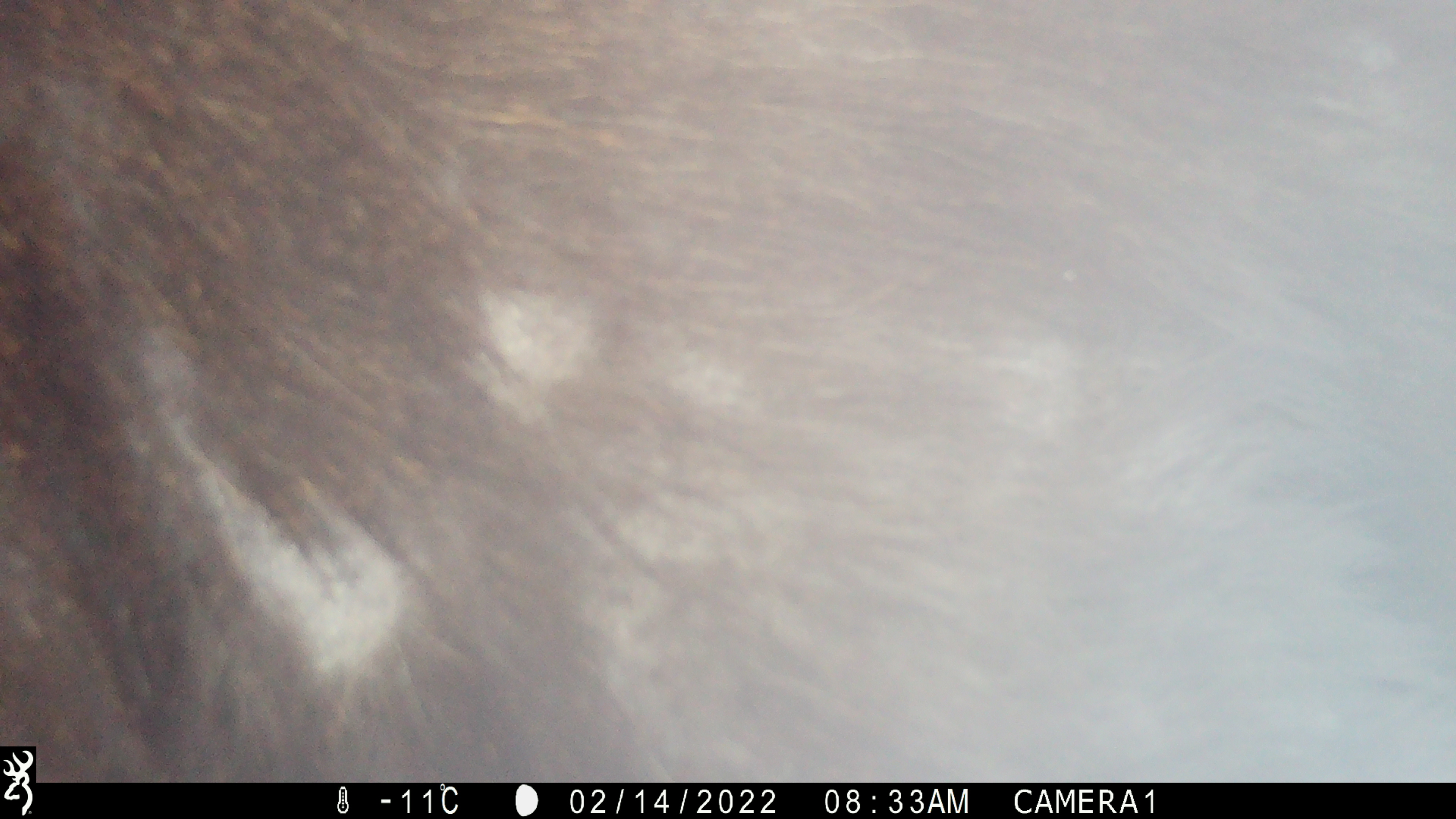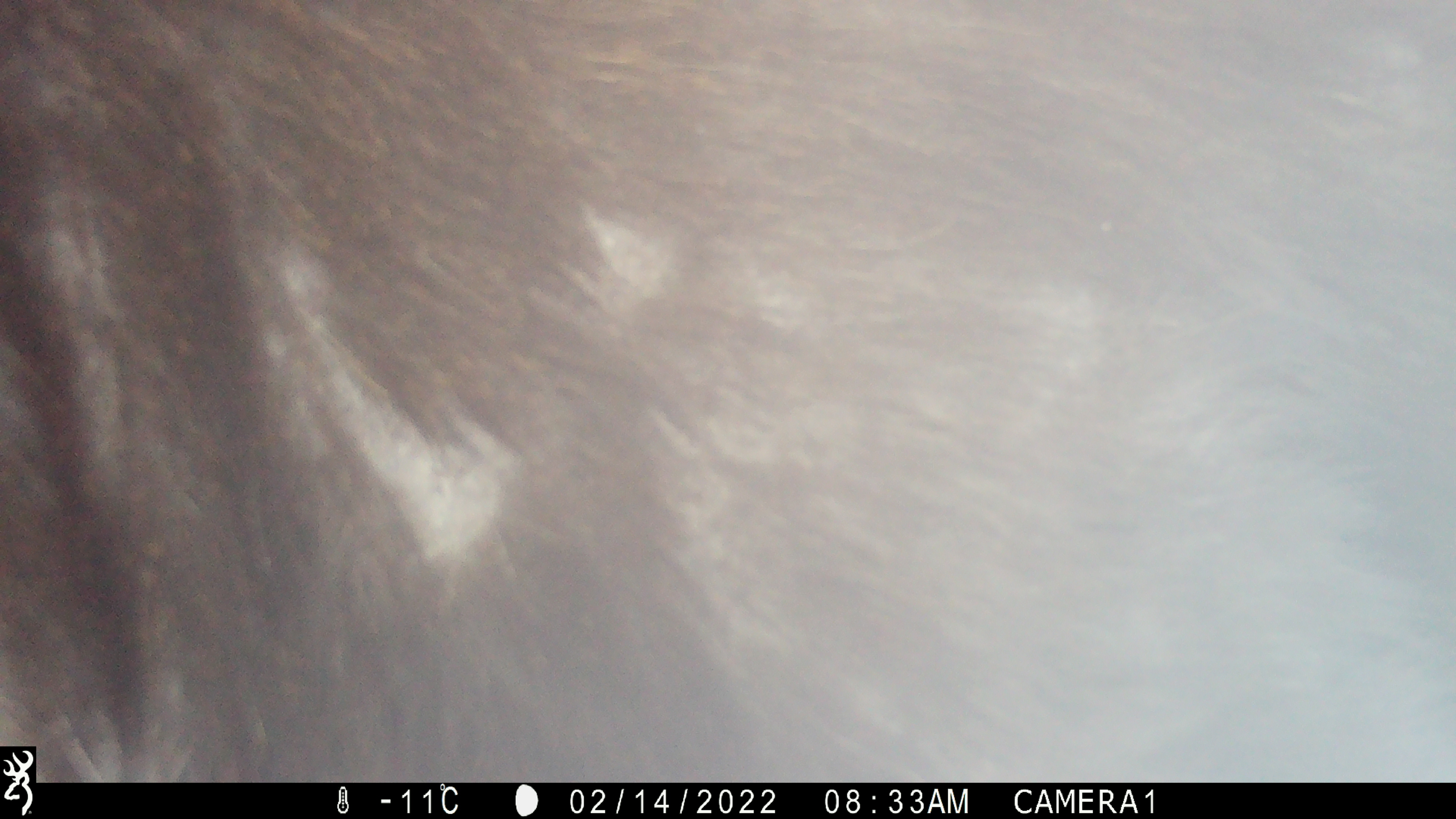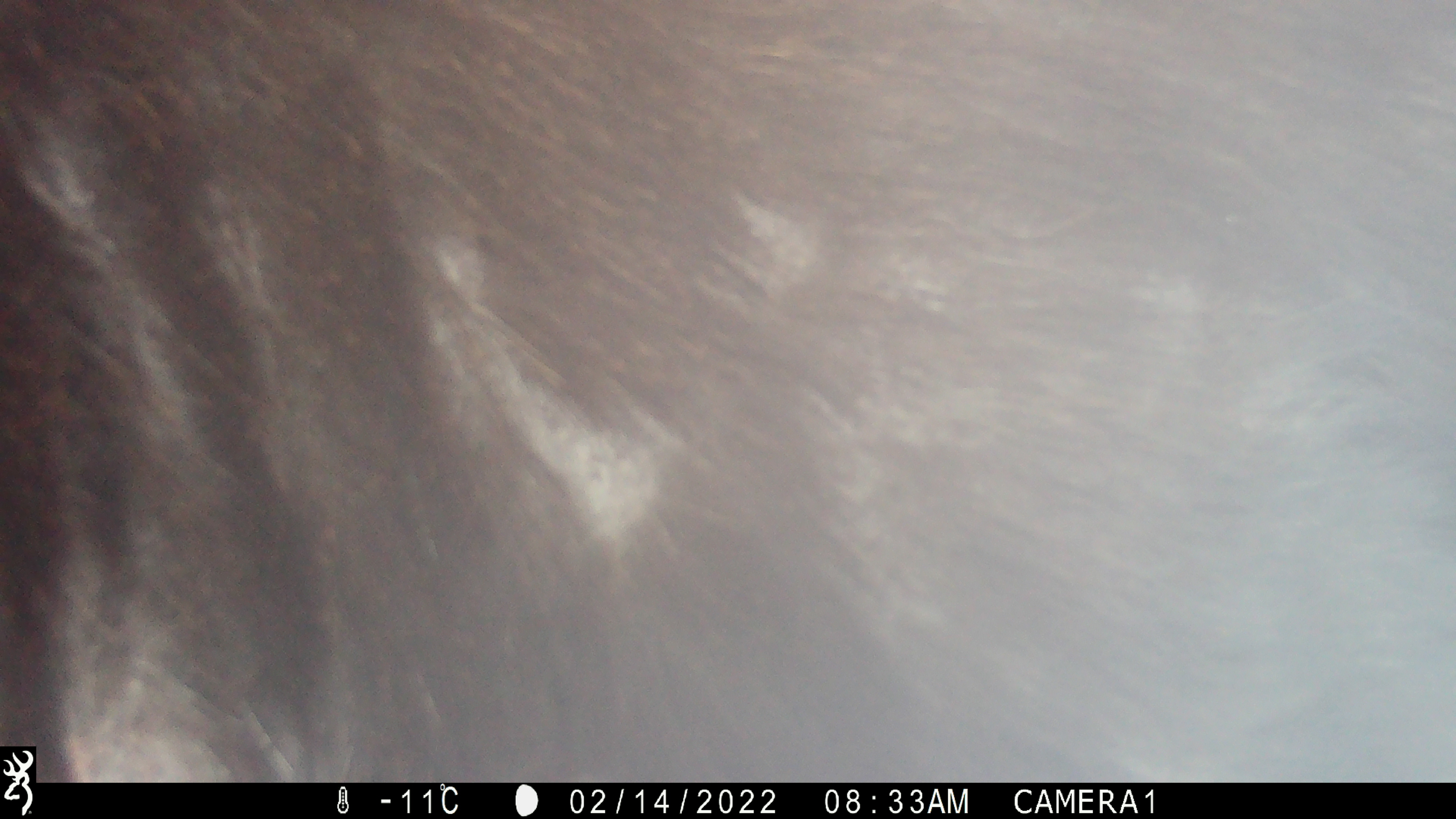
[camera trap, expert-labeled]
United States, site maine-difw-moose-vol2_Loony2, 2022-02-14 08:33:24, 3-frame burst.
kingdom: Animalia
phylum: Chordata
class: Mammalia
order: Artiodactyla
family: Cervidae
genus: Alces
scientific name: Alces alces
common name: moose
Moose (Alces alces).